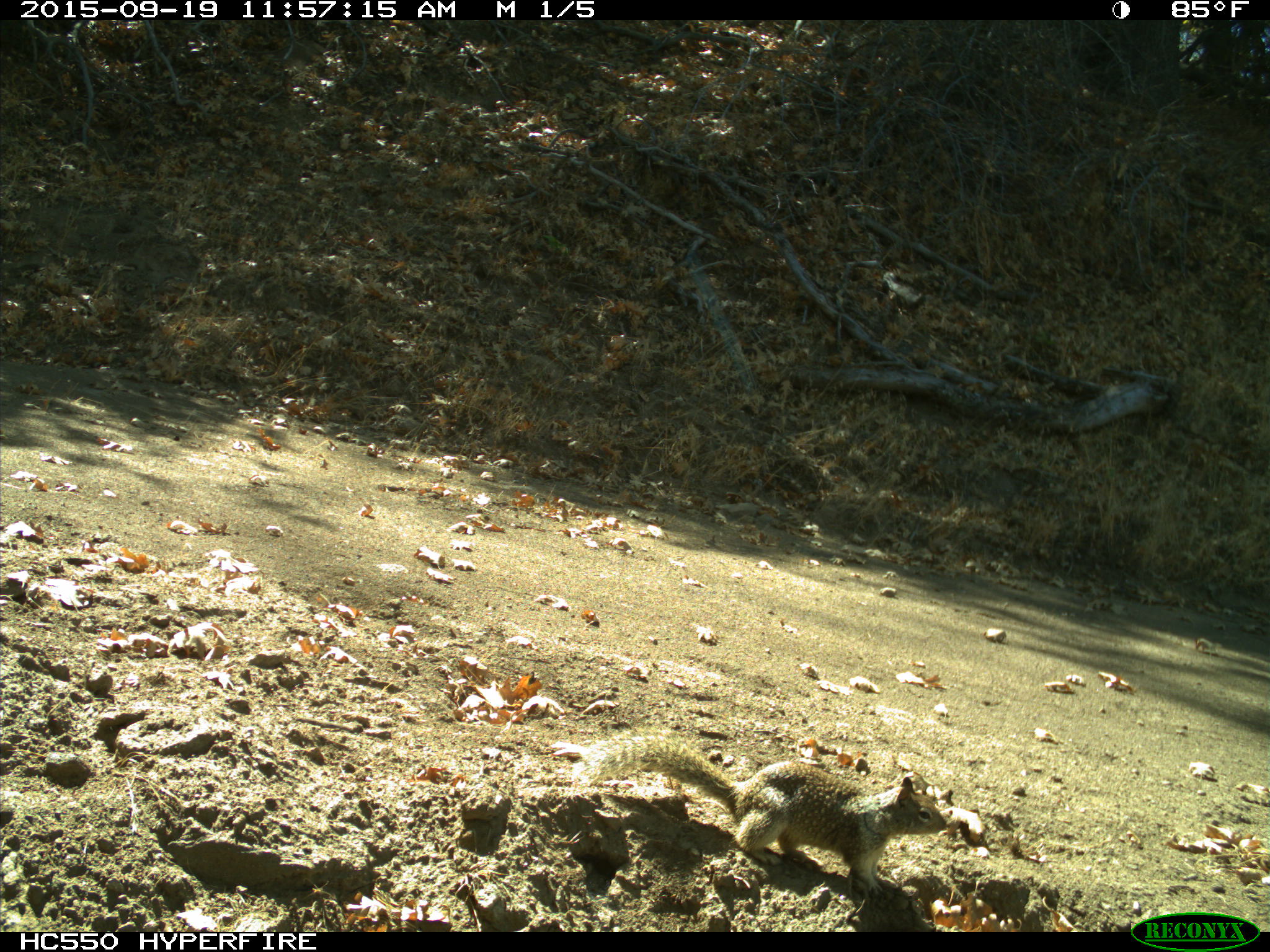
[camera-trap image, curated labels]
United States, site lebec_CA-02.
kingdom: Animalia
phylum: Chordata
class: Mammalia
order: Rodentia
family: Sciuridae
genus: Otospermophilus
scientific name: Otospermophilus beecheyi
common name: california ground squirrel